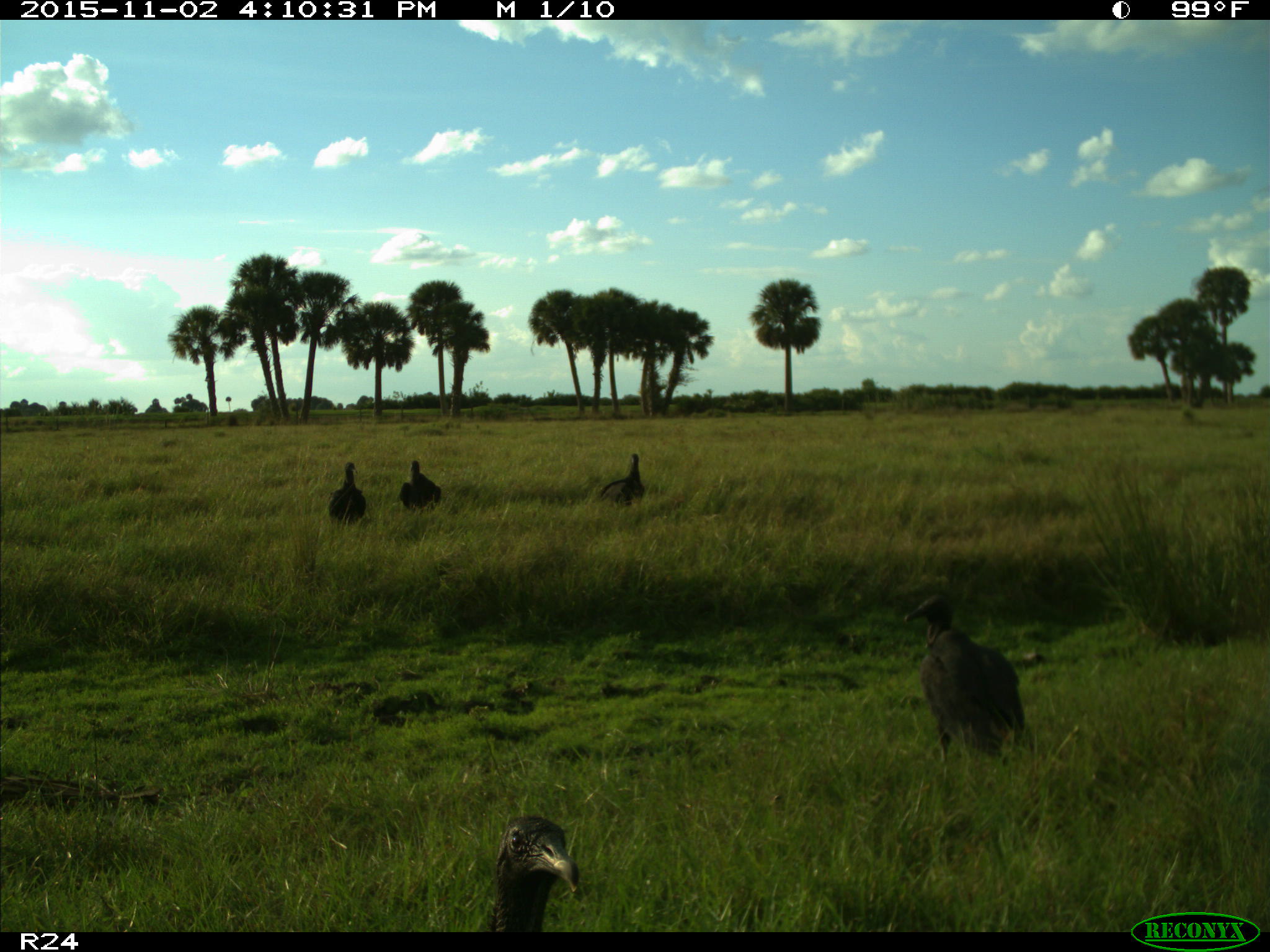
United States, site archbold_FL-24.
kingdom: Animalia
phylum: Chordata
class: Aves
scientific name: Aves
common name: birds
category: unidentified bird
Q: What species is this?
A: Unidentified bird (birds) (Aves).